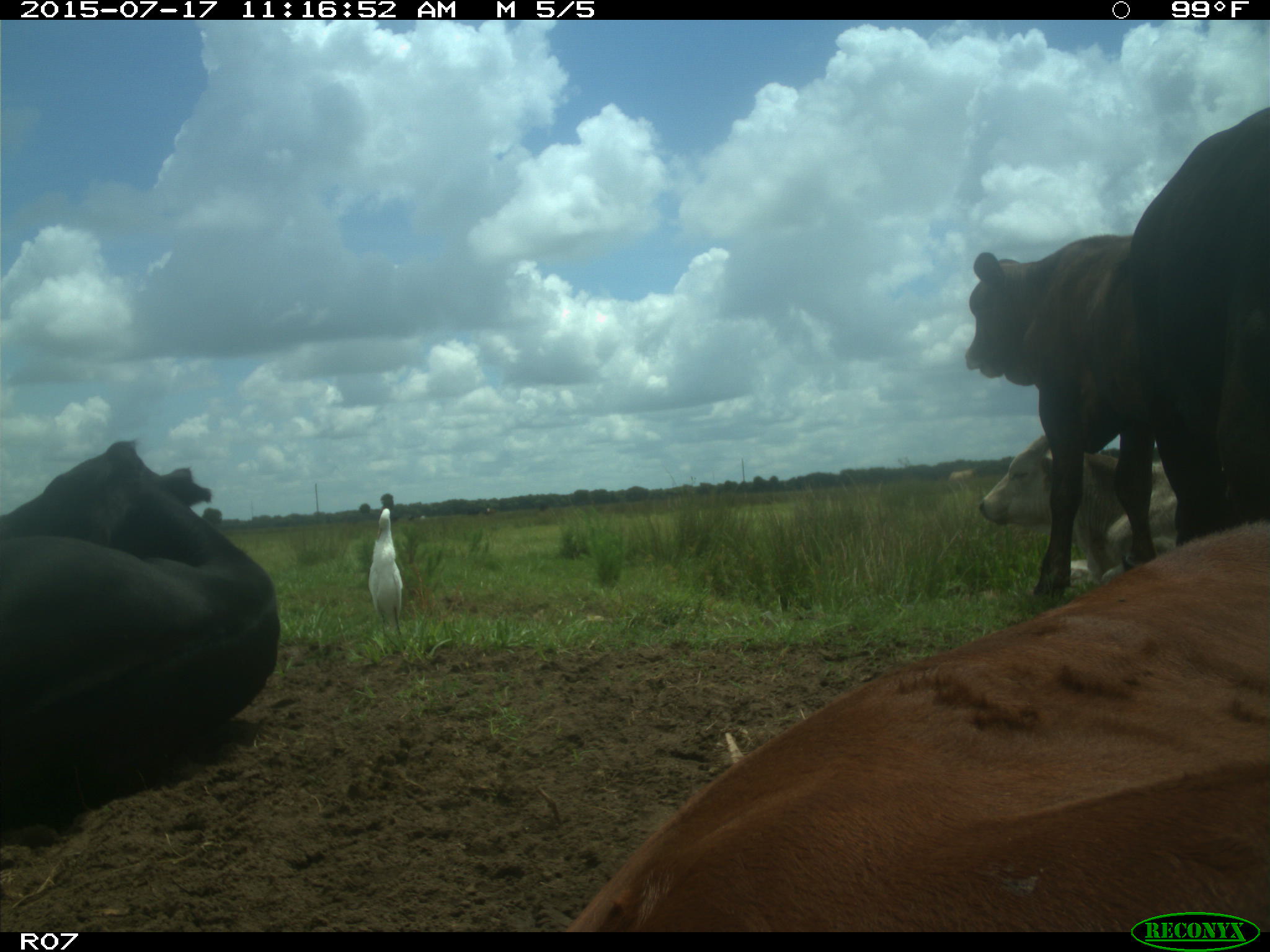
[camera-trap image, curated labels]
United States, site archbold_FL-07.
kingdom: Animalia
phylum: Chordata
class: Mammalia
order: Artiodactyla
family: Bovidae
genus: Bos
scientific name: Bos taurus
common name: domestic cow